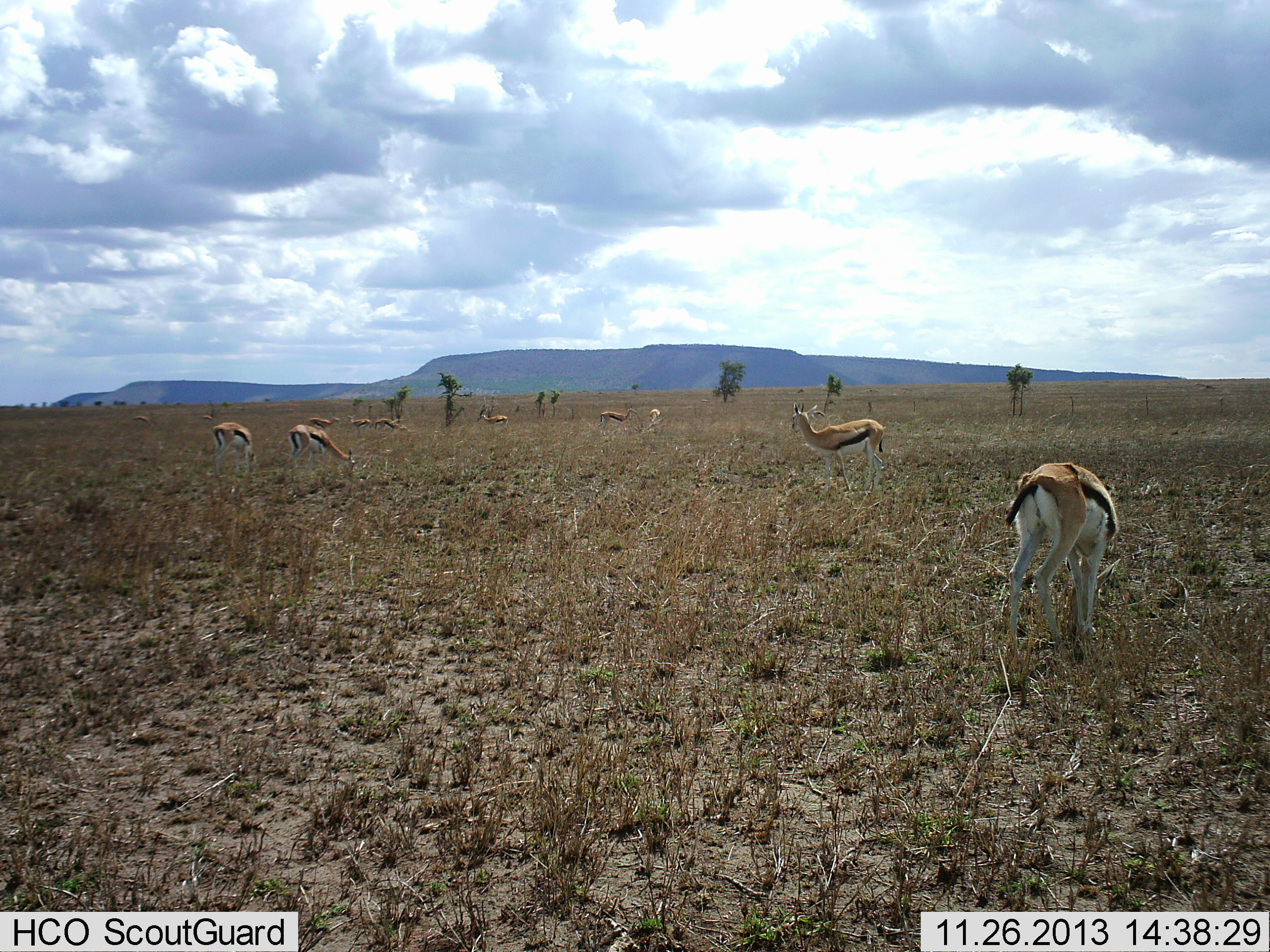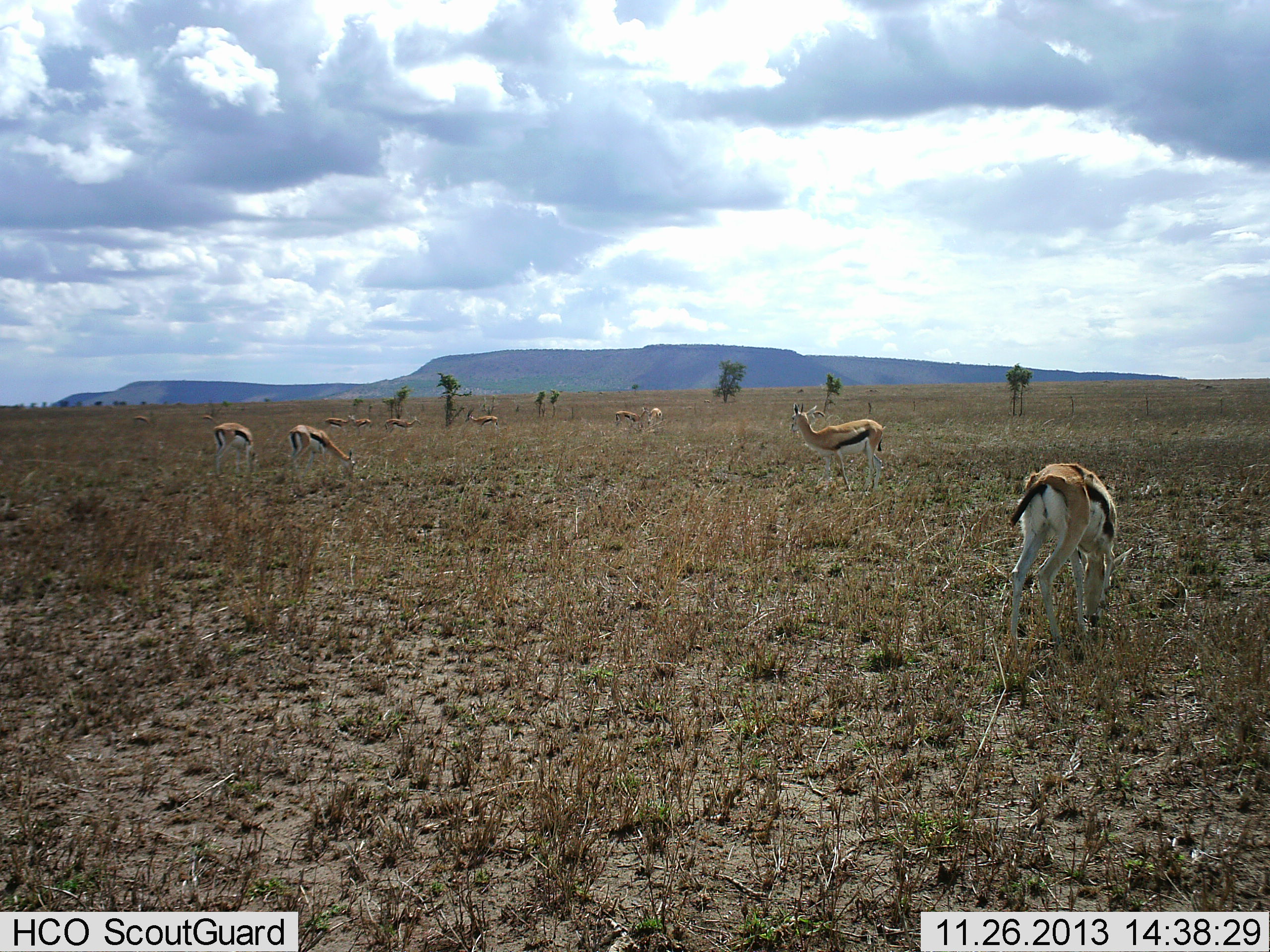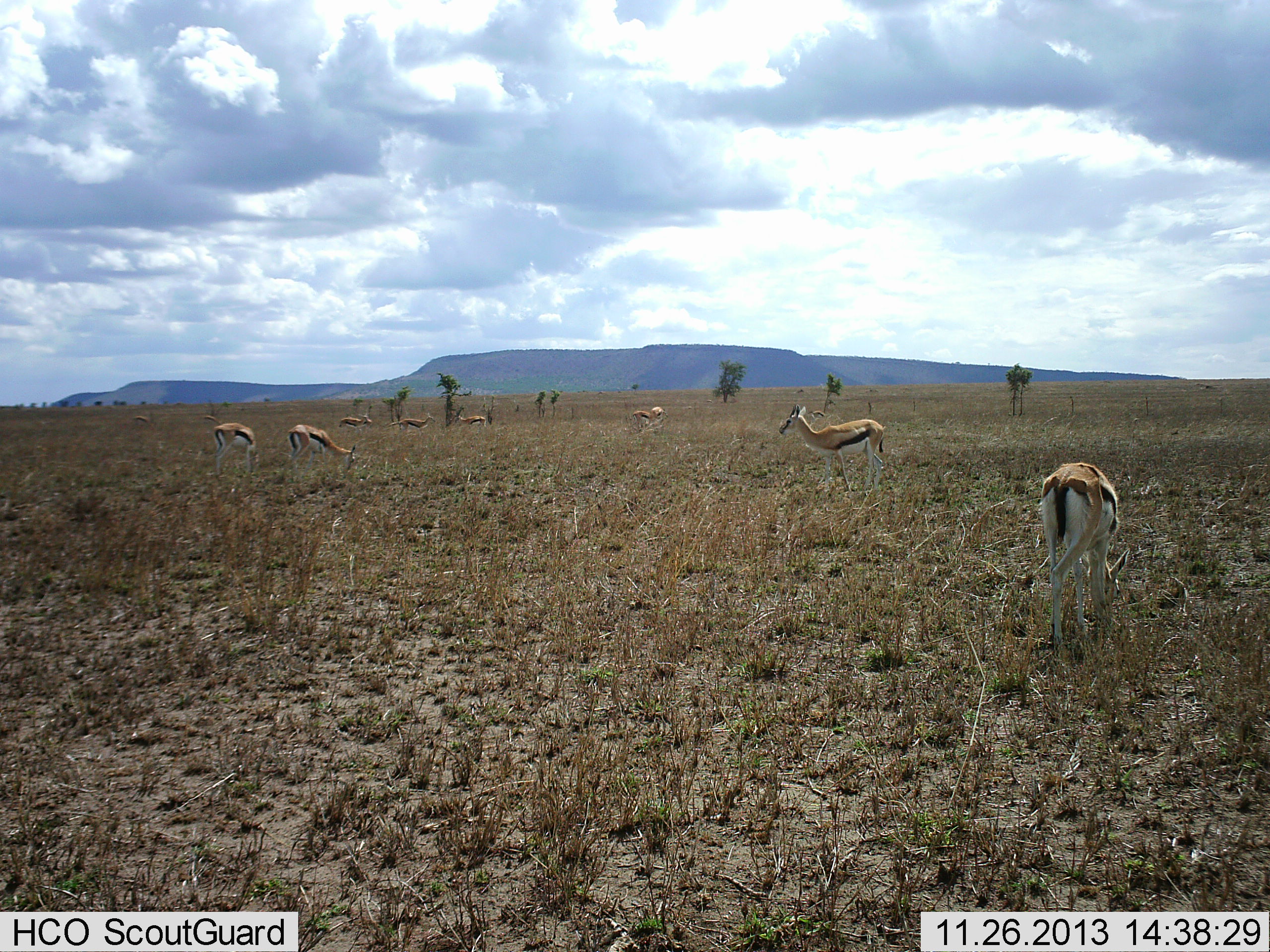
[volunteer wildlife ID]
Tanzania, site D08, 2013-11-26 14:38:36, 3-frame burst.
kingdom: Animalia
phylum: Chordata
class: Mammalia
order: Artiodactyla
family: Bovidae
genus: Eudorcas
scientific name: Eudorcas thomsonii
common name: thomson's gazelle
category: gazellethomsons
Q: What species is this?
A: Gazellethomsons (thomson's gazelle) (Eudorcas thomsonii).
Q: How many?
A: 10.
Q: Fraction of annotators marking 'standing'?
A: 70%.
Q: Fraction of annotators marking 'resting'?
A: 0%.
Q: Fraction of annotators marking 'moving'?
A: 30%.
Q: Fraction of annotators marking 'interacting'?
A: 10%.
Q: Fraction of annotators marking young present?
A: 0%.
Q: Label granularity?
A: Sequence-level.